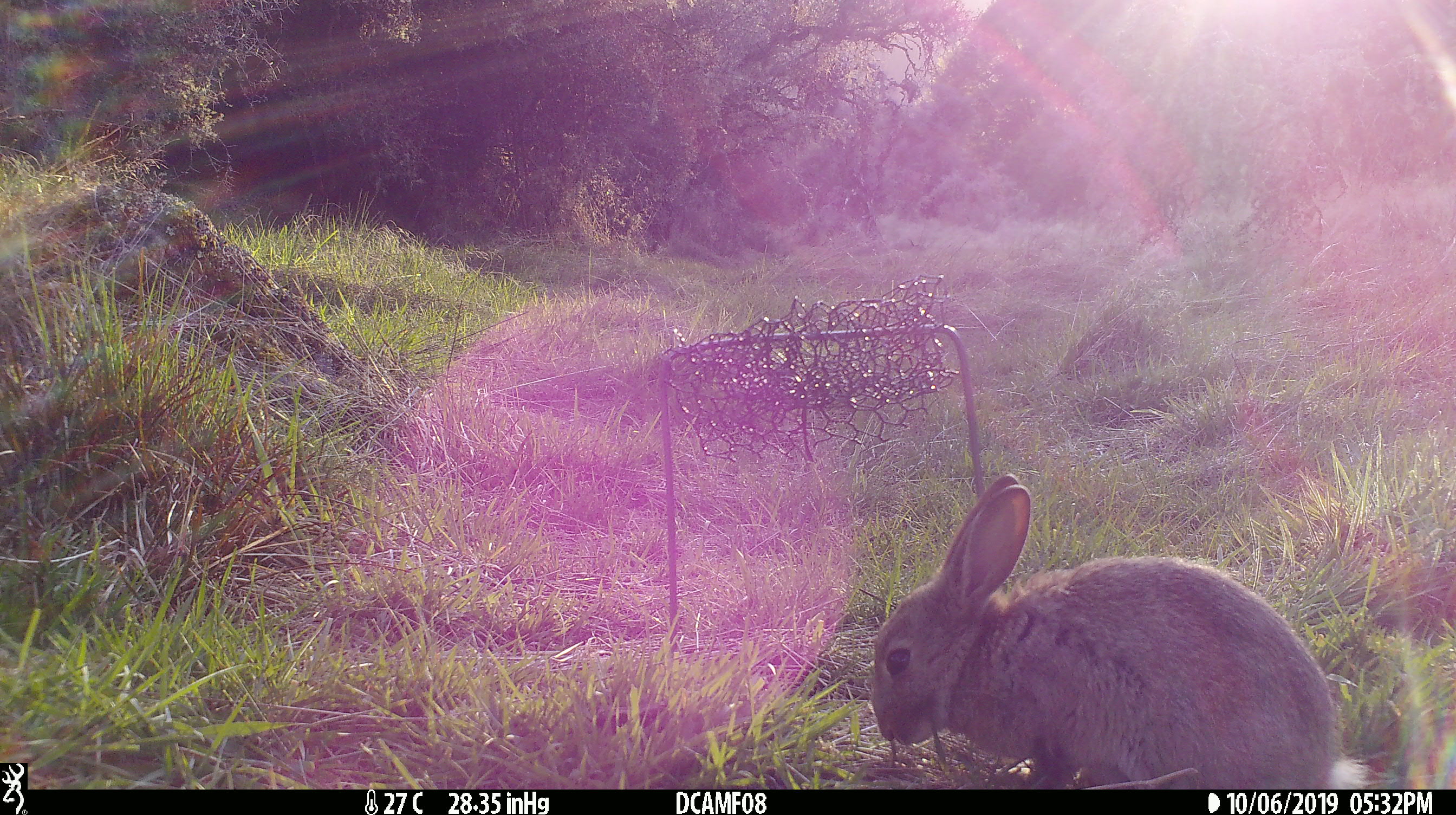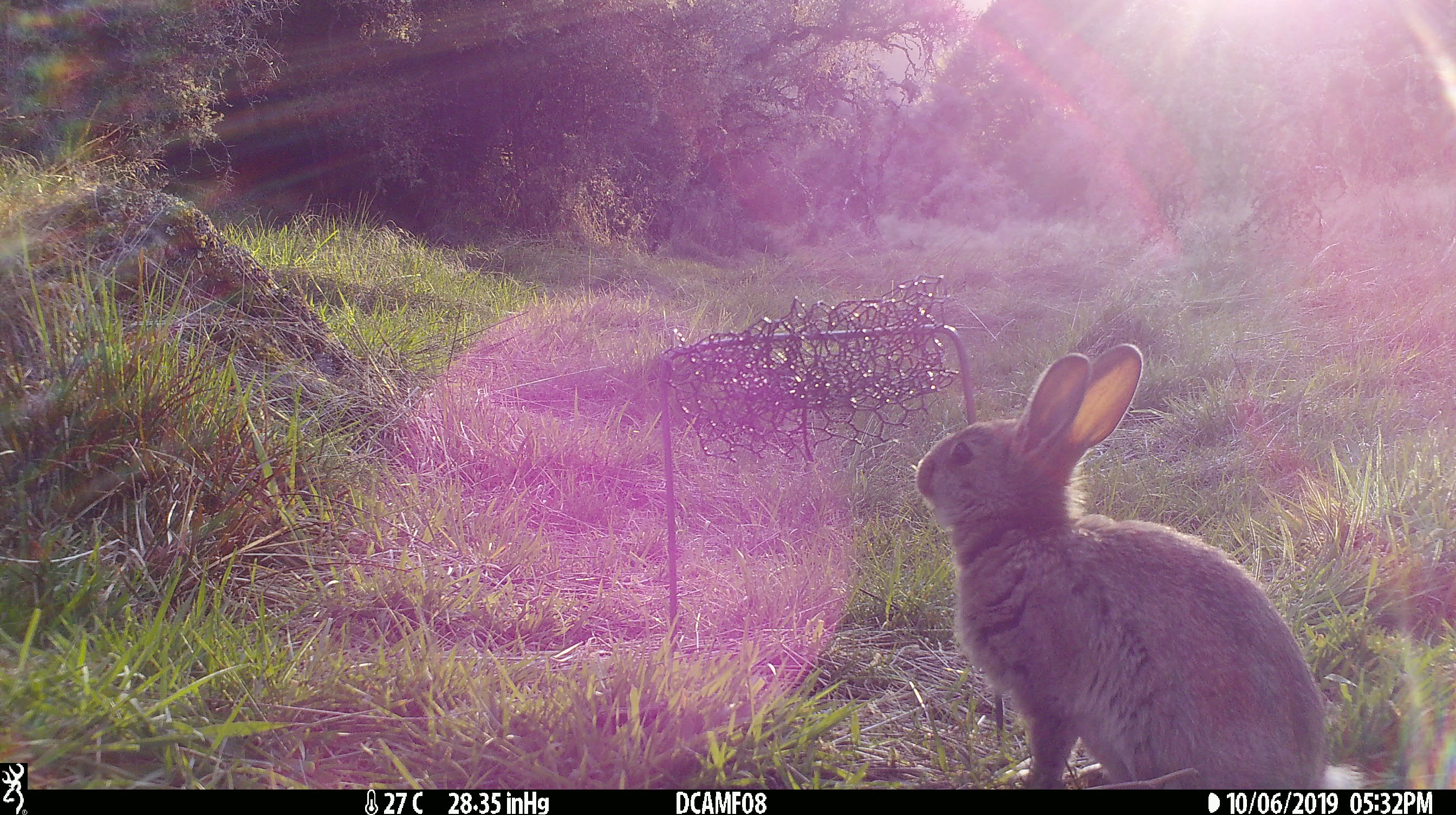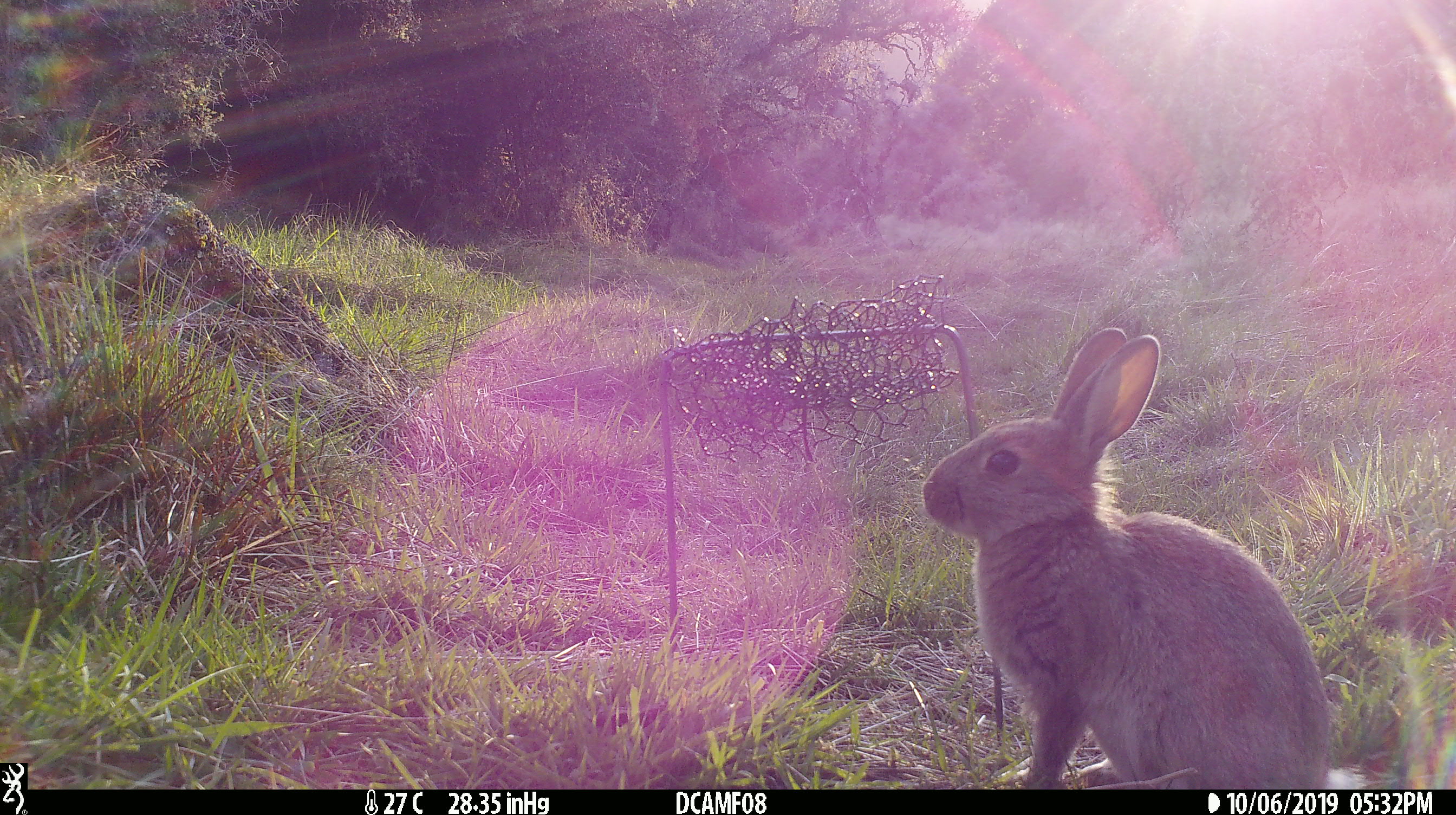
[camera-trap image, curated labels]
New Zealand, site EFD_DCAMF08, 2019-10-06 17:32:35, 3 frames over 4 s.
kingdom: Animalia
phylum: Chordata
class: Mammalia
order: Lagomorpha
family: Leporidae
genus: Oryctolagus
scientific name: Oryctolagus cuniculus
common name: european rabbit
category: rabbit